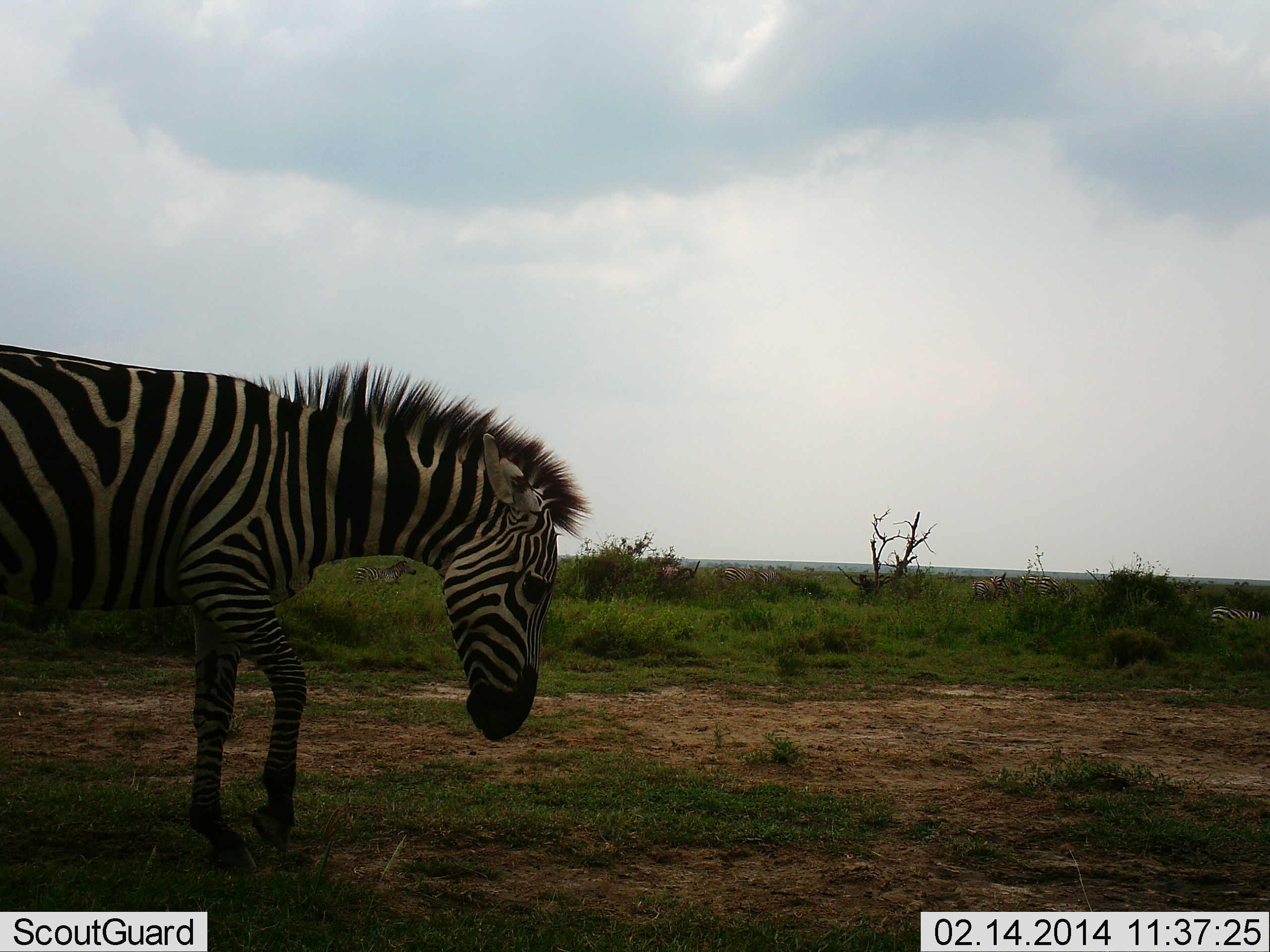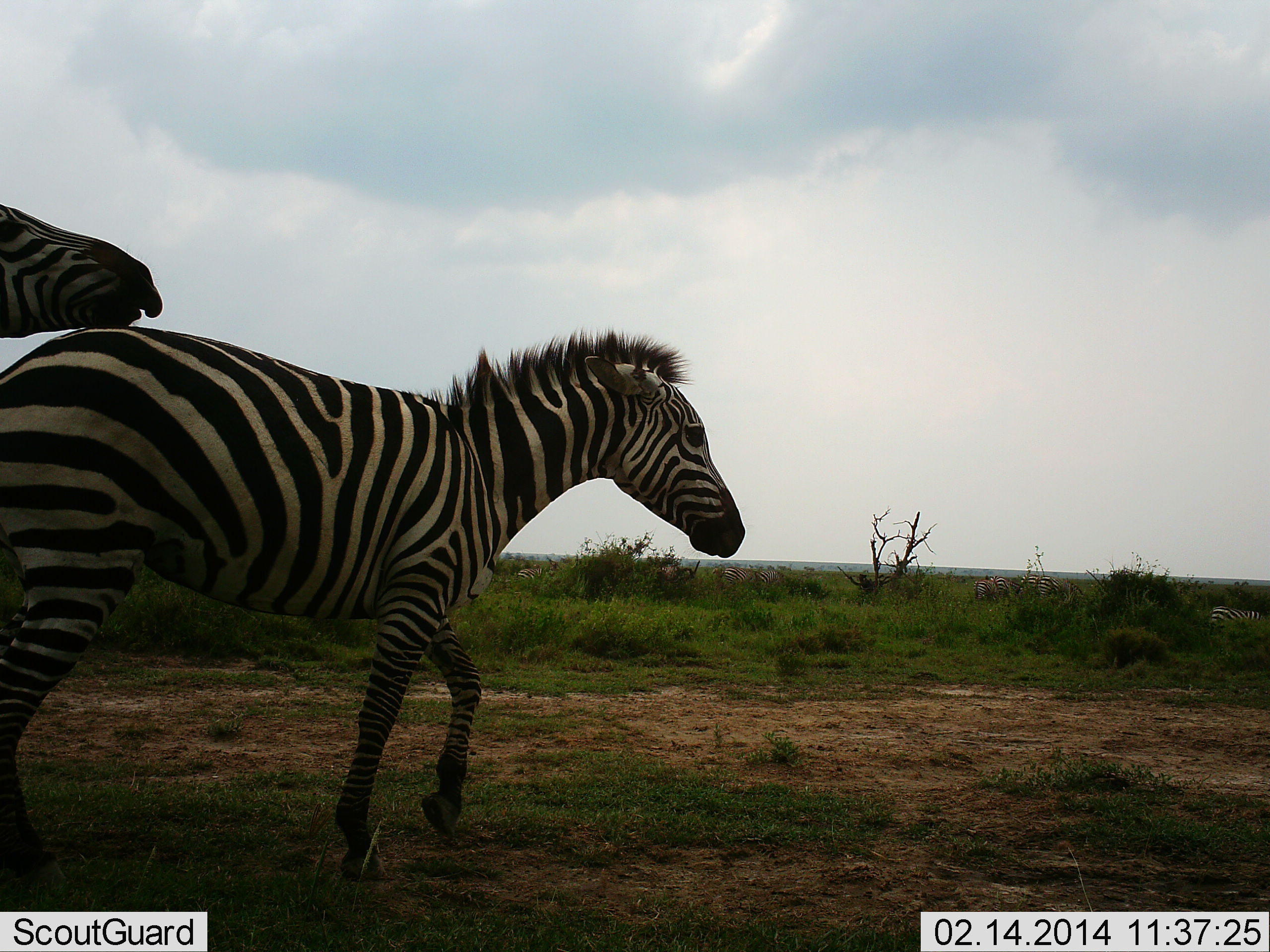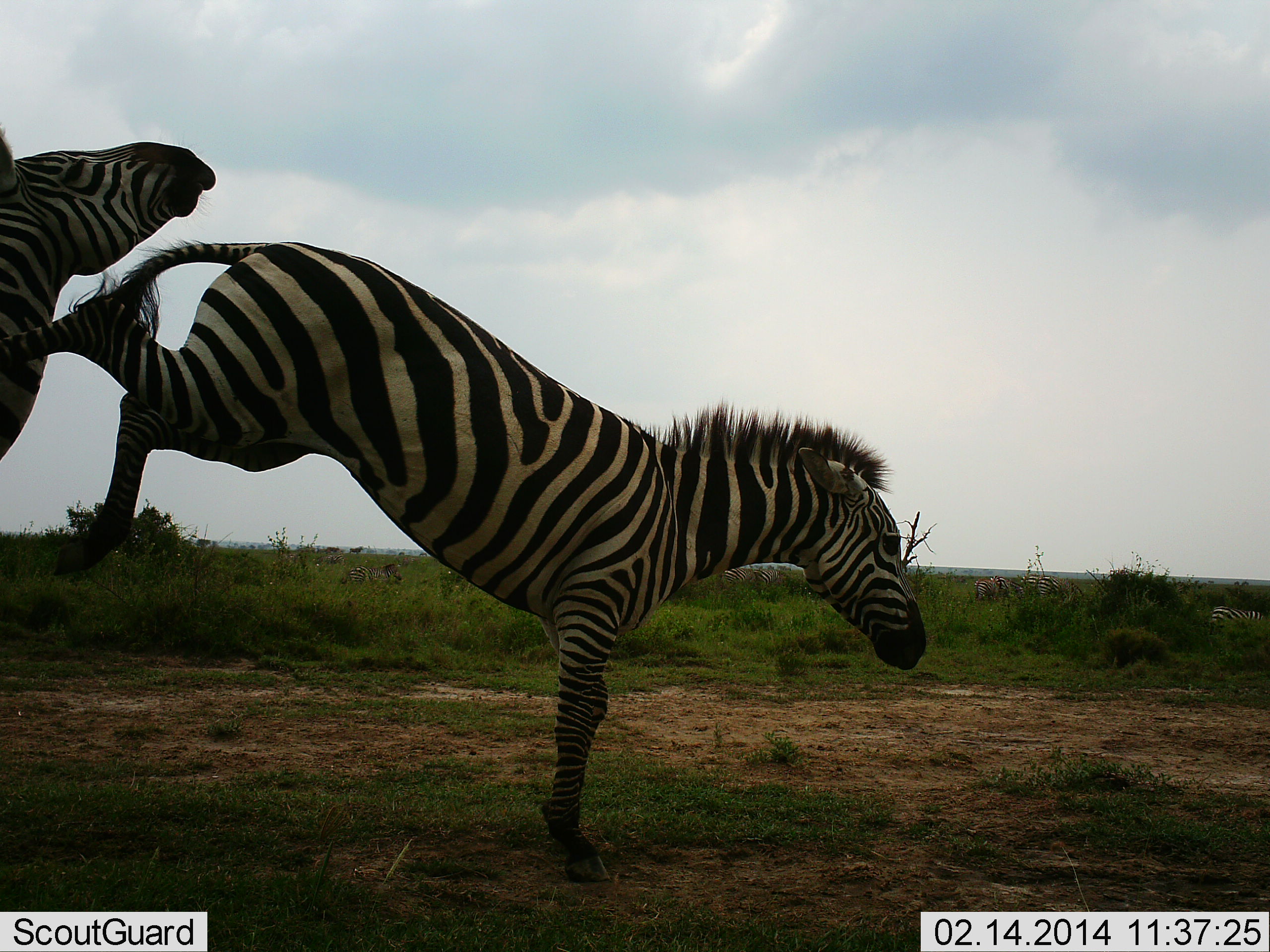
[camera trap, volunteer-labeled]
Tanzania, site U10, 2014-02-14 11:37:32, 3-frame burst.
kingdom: Animalia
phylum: Chordata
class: Mammalia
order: Perissodactyla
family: Equidae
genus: Equus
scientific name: Equus quagga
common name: plains zebra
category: zebra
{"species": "zebra (plains zebra) (Equus quagga)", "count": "2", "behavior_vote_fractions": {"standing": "21%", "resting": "0%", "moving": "49%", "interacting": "70%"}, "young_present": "0%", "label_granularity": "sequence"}